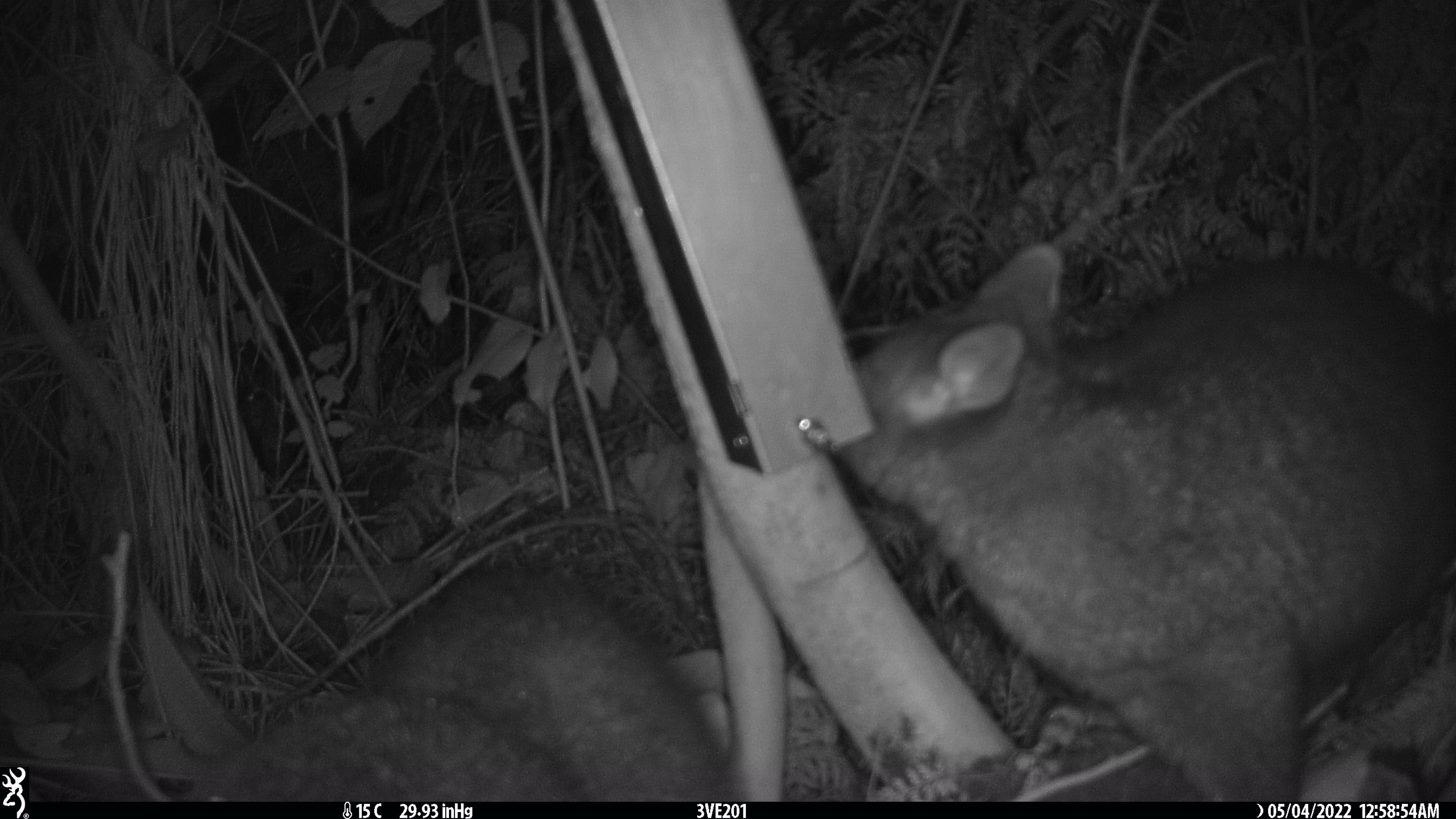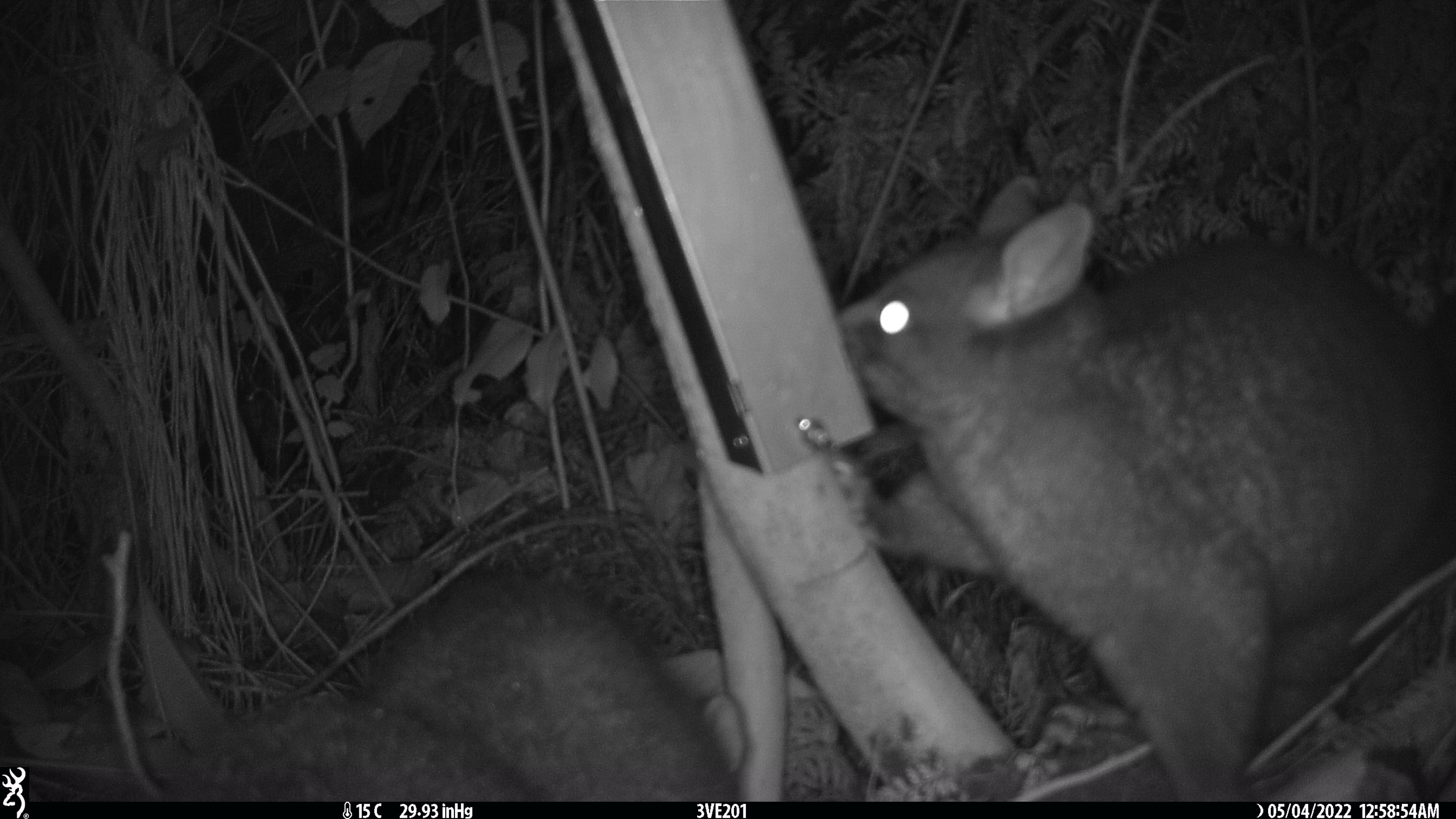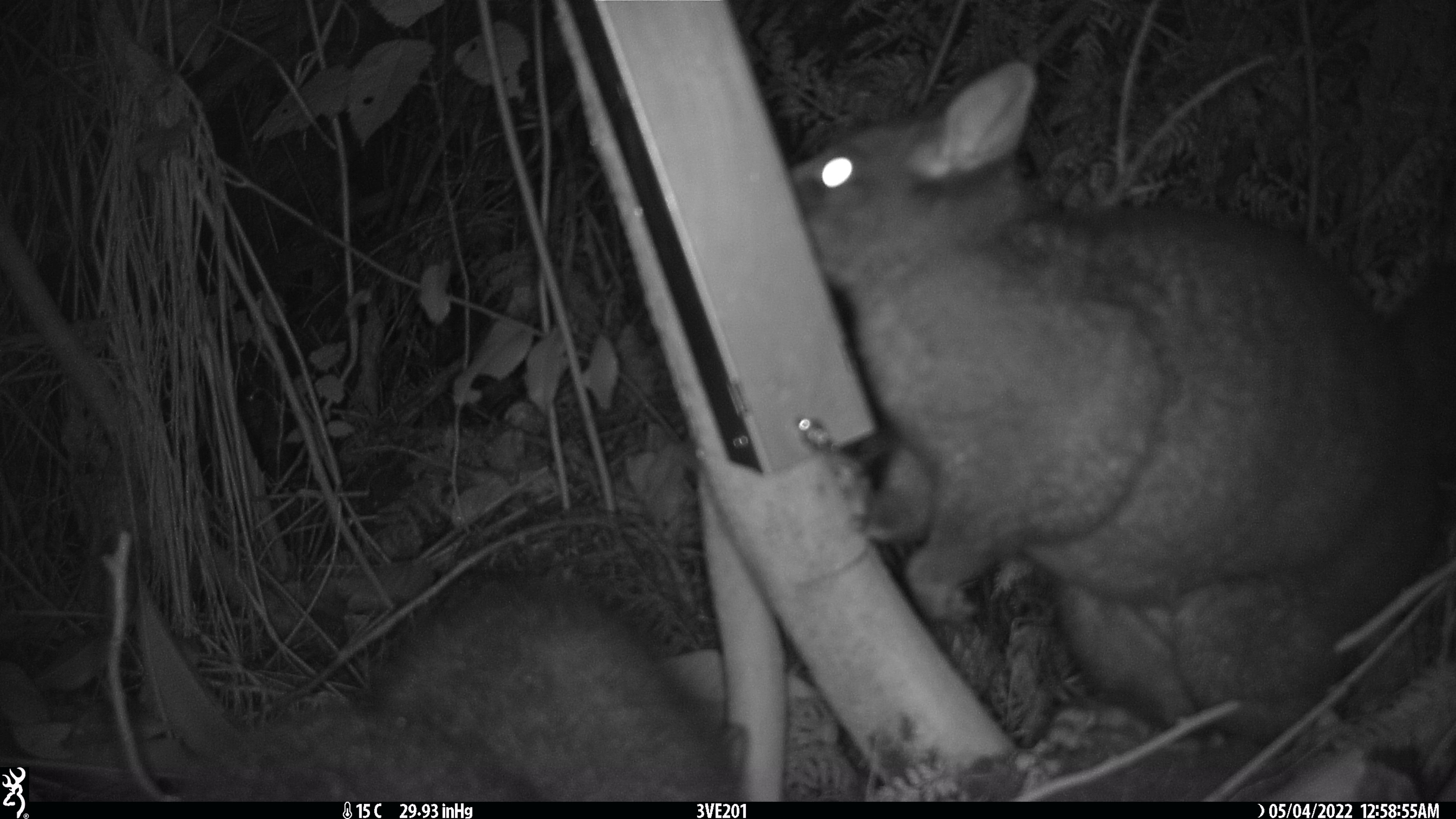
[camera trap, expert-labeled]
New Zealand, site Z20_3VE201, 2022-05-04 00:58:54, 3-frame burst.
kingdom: Animalia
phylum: Chordata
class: Mammalia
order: Diprotodontia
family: Phalangeridae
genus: Trichosurus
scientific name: Trichosurus vulpecula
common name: common brushtail possum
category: possum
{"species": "possum (common brushtail possum) (Trichosurus vulpecula)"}